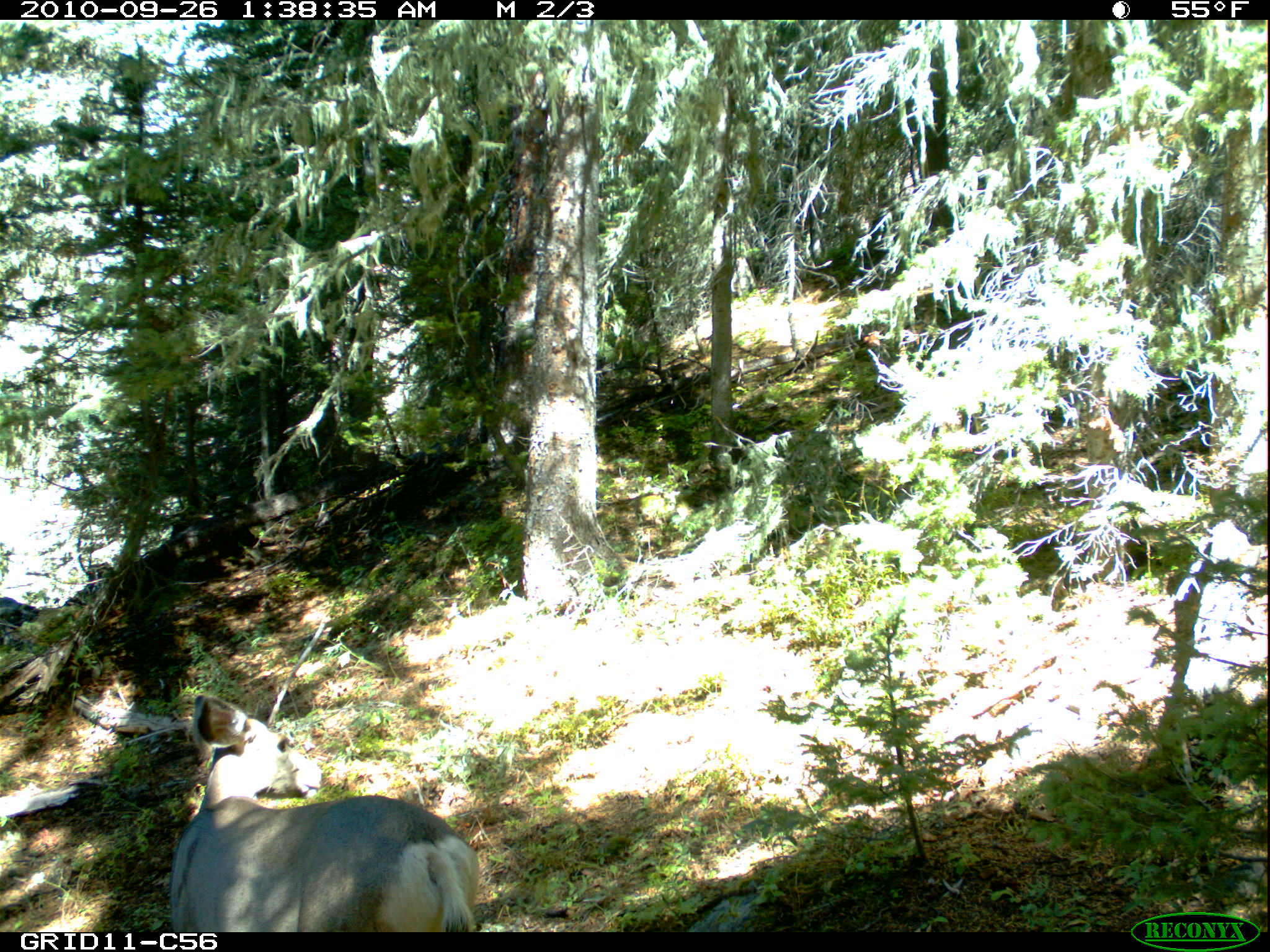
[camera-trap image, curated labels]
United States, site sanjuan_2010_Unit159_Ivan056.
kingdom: Animalia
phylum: Chordata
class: Mammalia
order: Artiodactyla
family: Cervidae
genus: Odocoileus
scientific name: Odocoileus hemionus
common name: mule deer